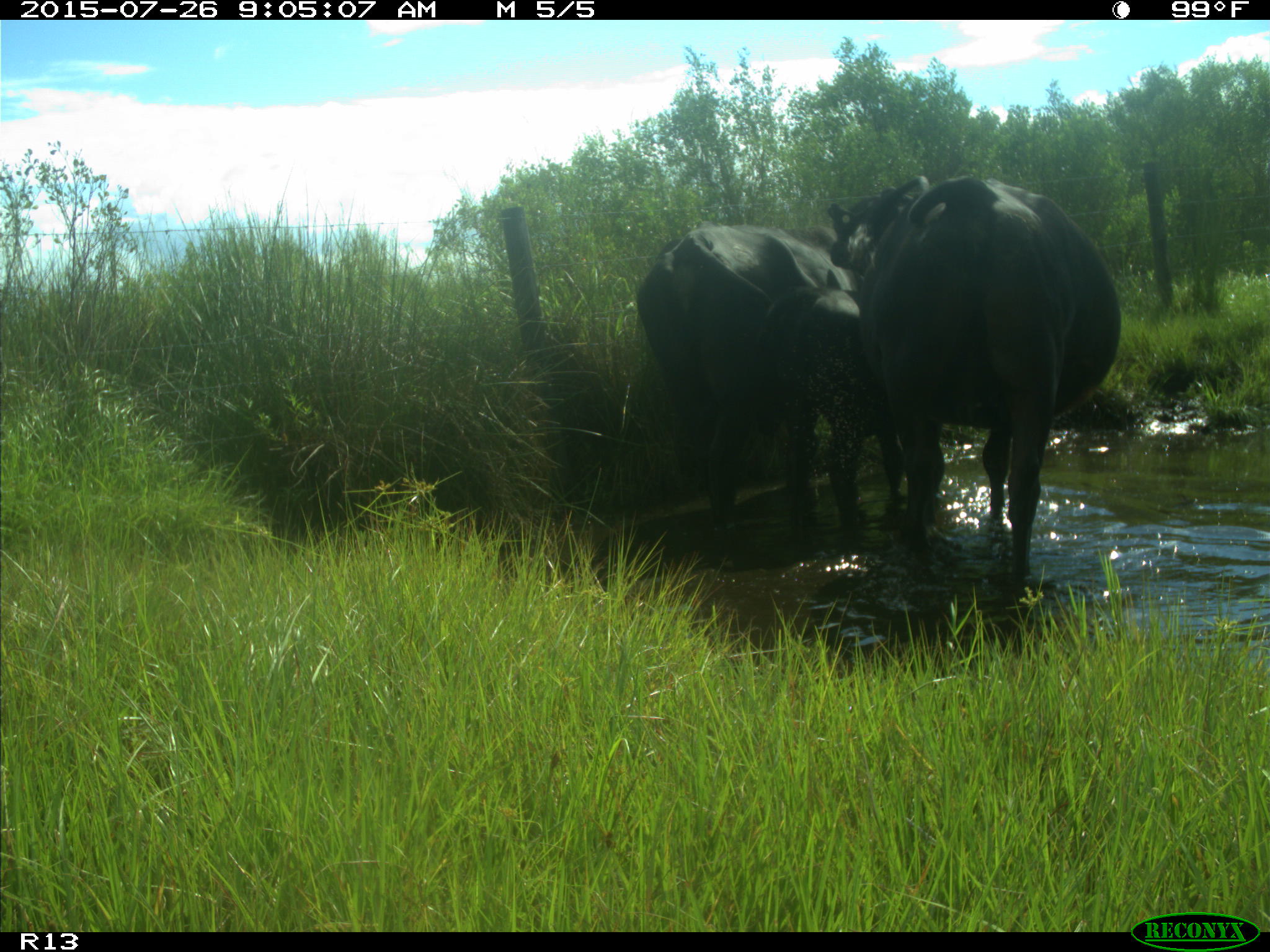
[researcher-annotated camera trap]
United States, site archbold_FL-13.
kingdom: Animalia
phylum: Chordata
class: Mammalia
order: Artiodactyla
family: Bovidae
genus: Bos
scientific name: Bos taurus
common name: domestic cow